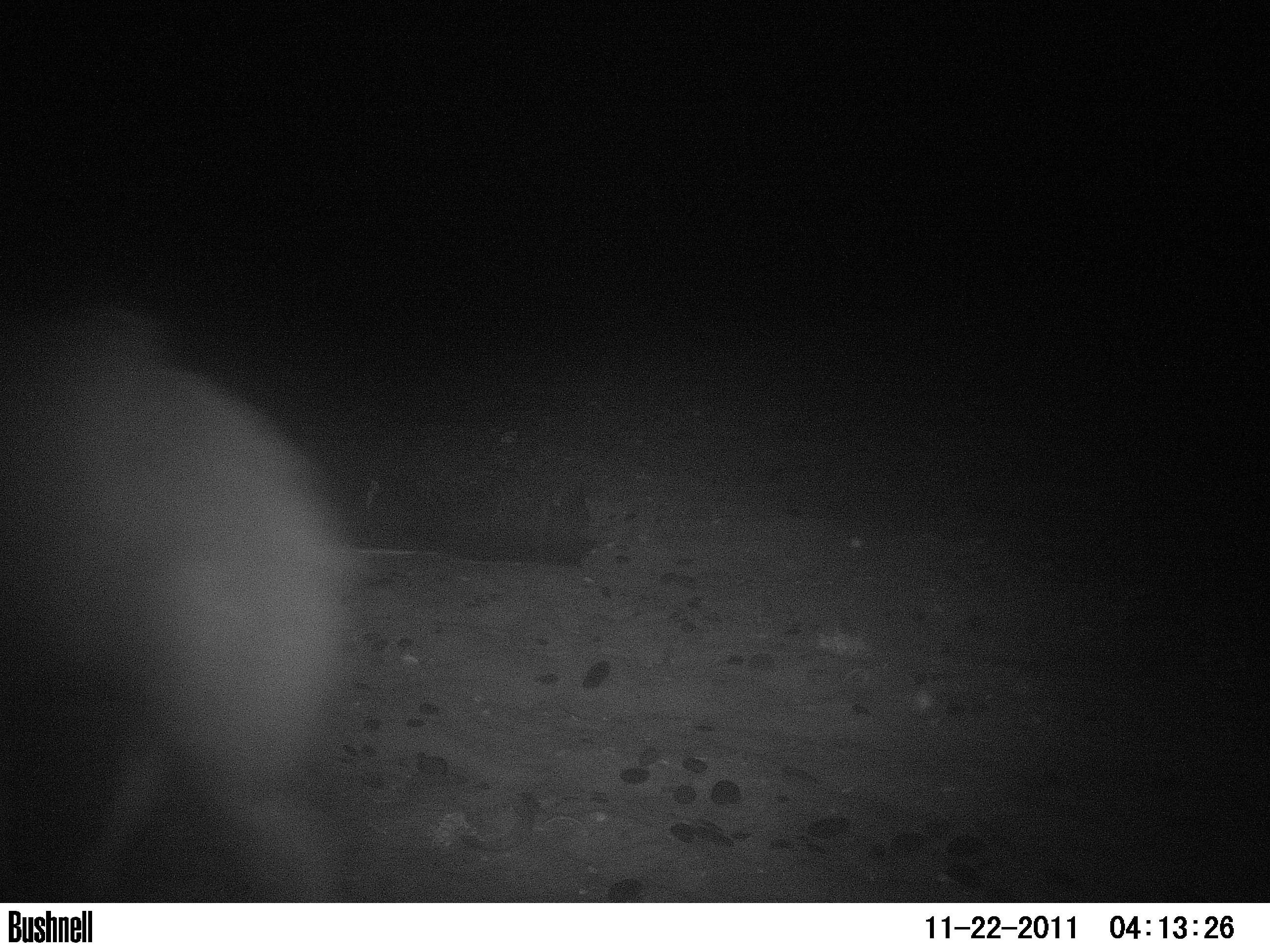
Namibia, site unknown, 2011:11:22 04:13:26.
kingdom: Animalia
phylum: Chordata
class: Mammalia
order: Carnivora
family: Hyaenidae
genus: Parahyaena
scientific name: Parahyaena brunnea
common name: brown hyena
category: hyaena brunnea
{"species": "hyaena brunnea (brown hyena) (Parahyaena brunnea)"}